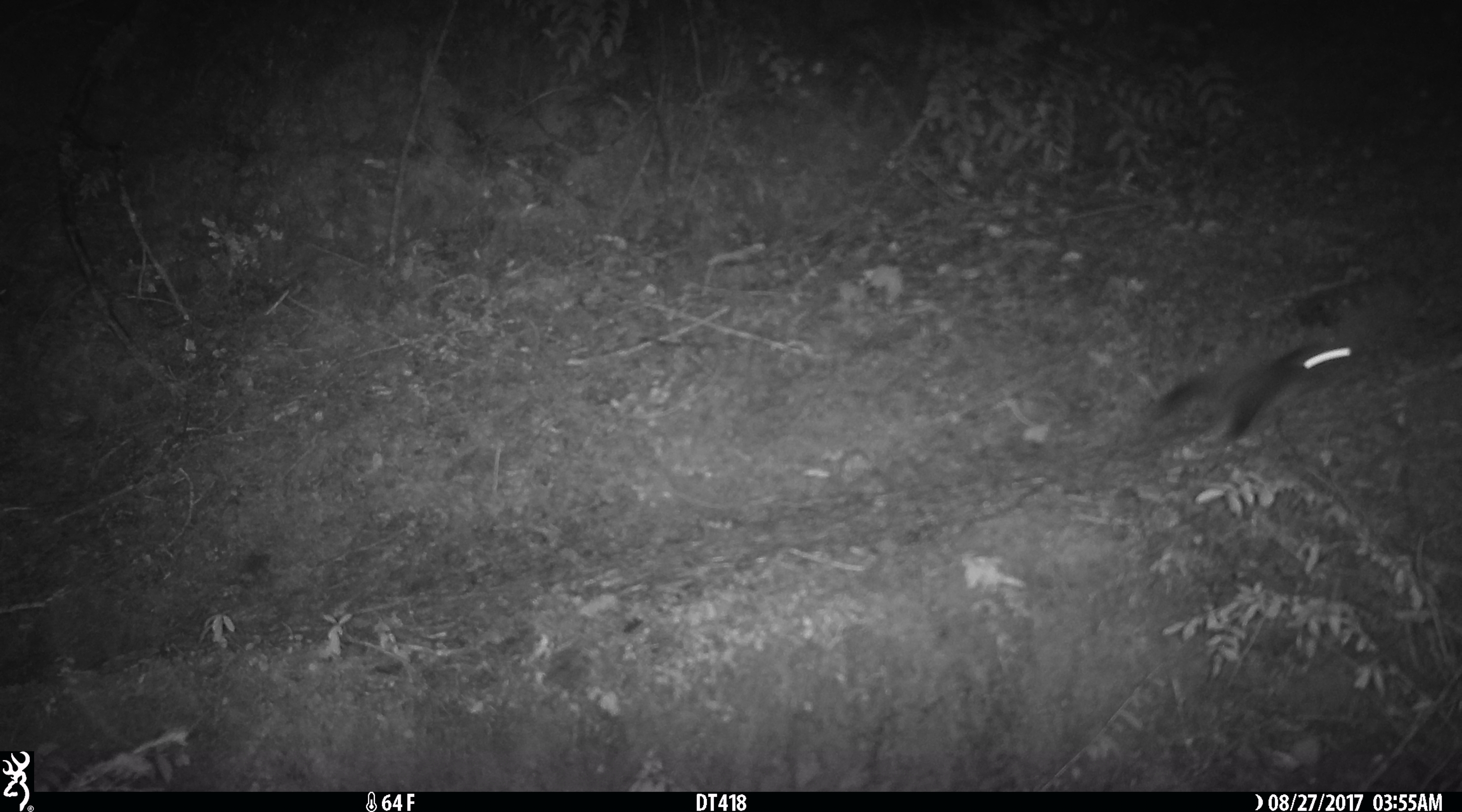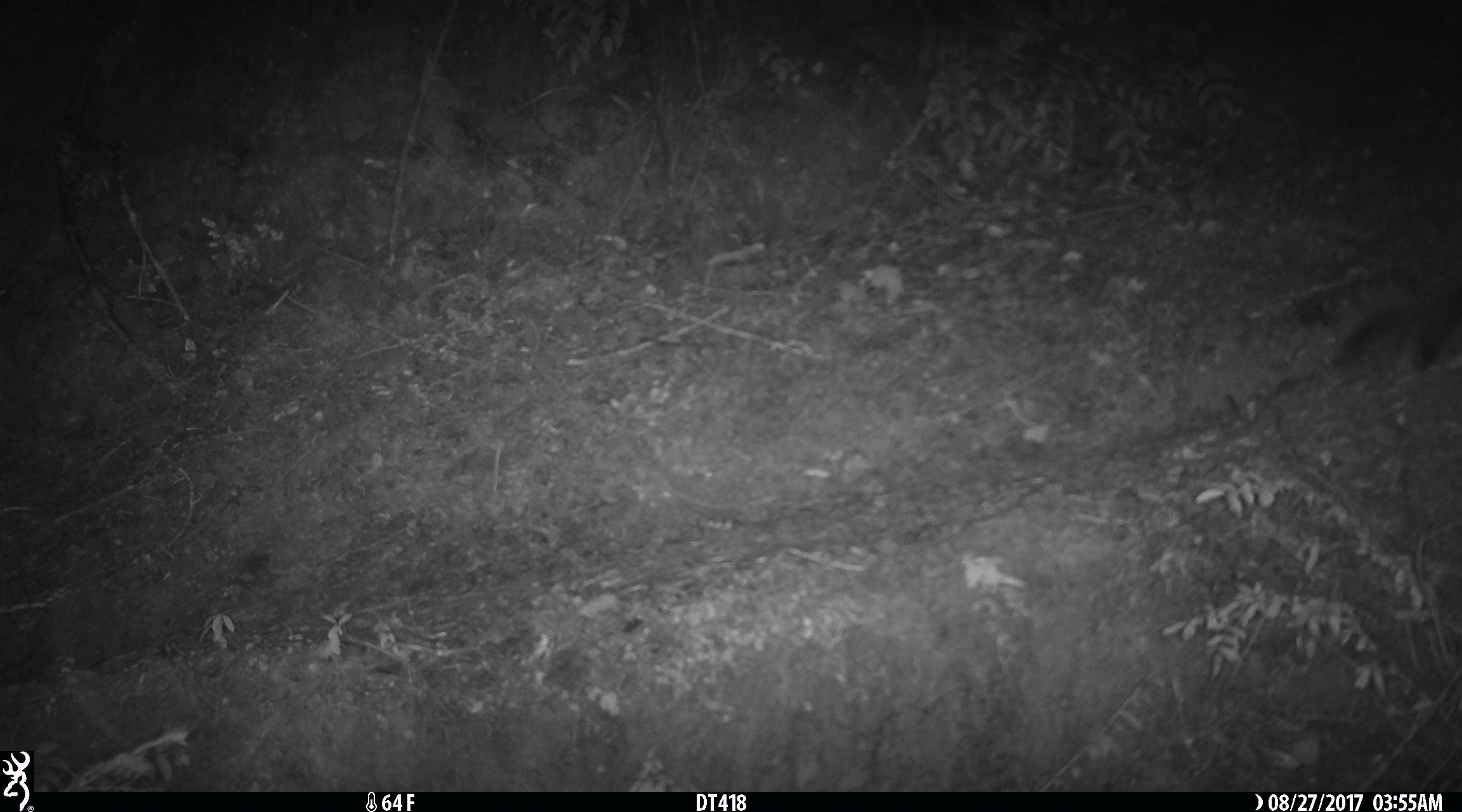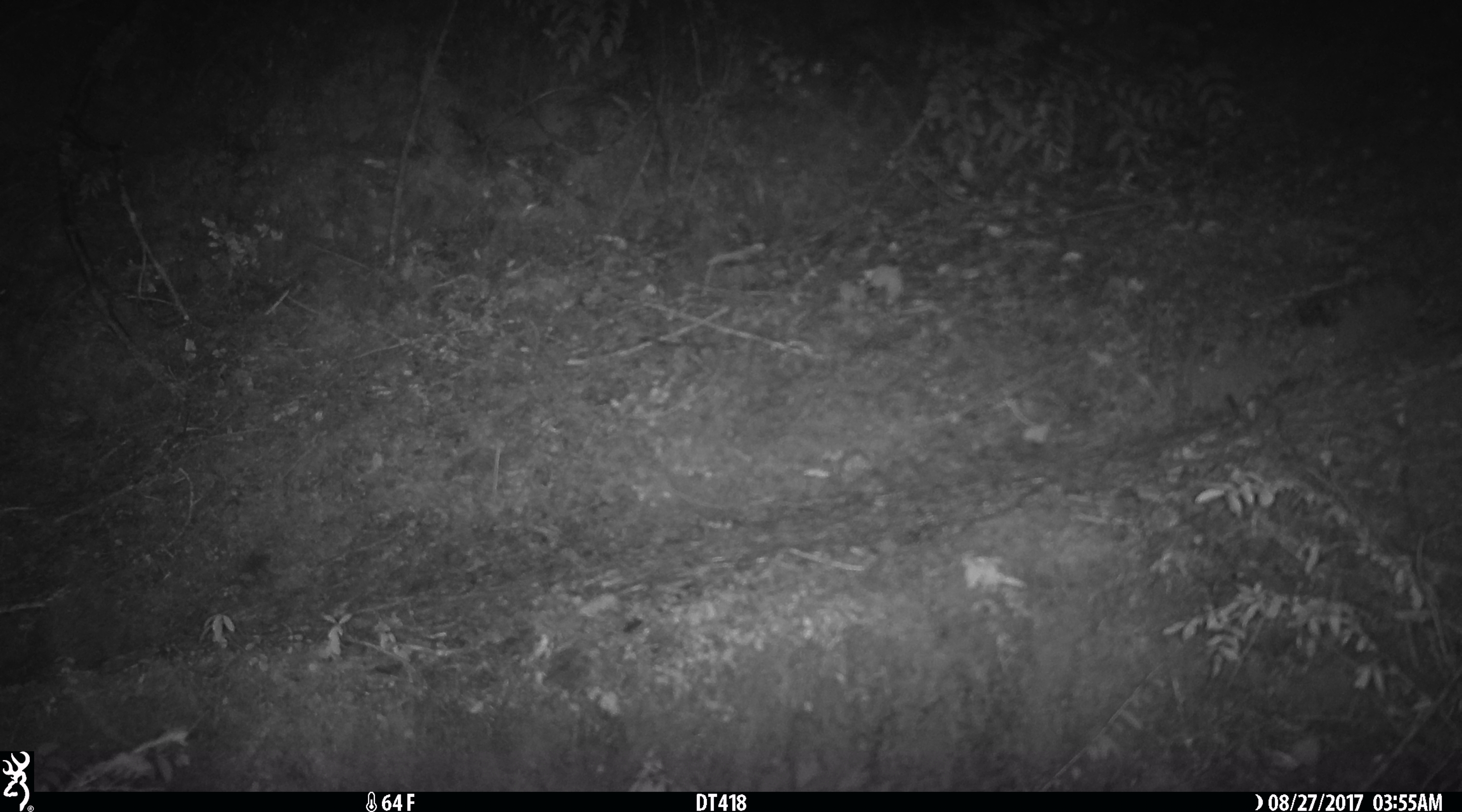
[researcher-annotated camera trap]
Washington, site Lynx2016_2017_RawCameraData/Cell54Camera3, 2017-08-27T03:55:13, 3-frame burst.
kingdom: Animalia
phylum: Chordata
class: Mammalia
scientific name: Mammalia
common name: small mammal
Small mammal (Mammalia). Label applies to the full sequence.